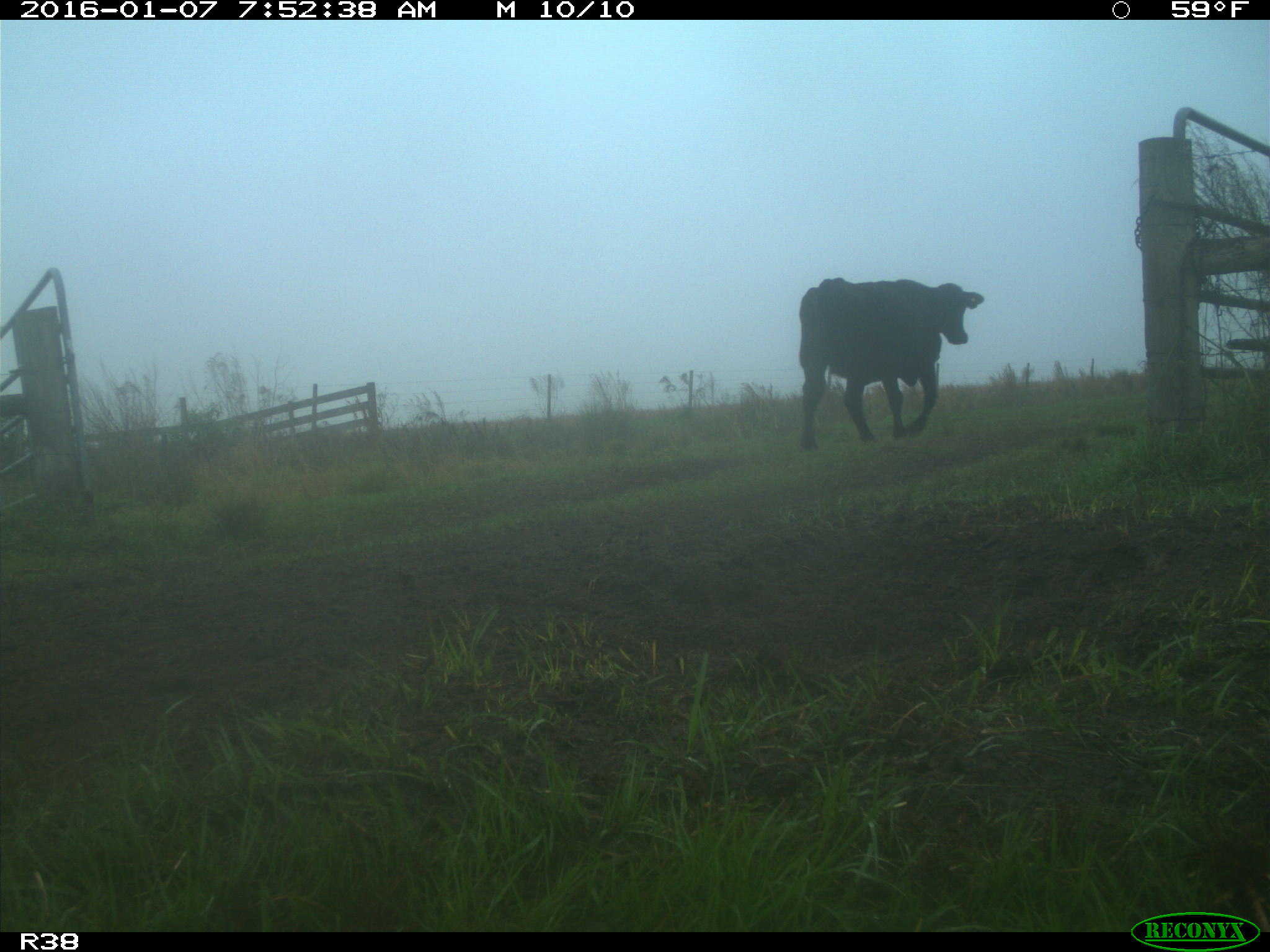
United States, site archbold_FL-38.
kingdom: Animalia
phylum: Chordata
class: Mammalia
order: Artiodactyla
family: Bovidae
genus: Bos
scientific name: Bos taurus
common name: domestic cow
Bos taurus (domestic cow).